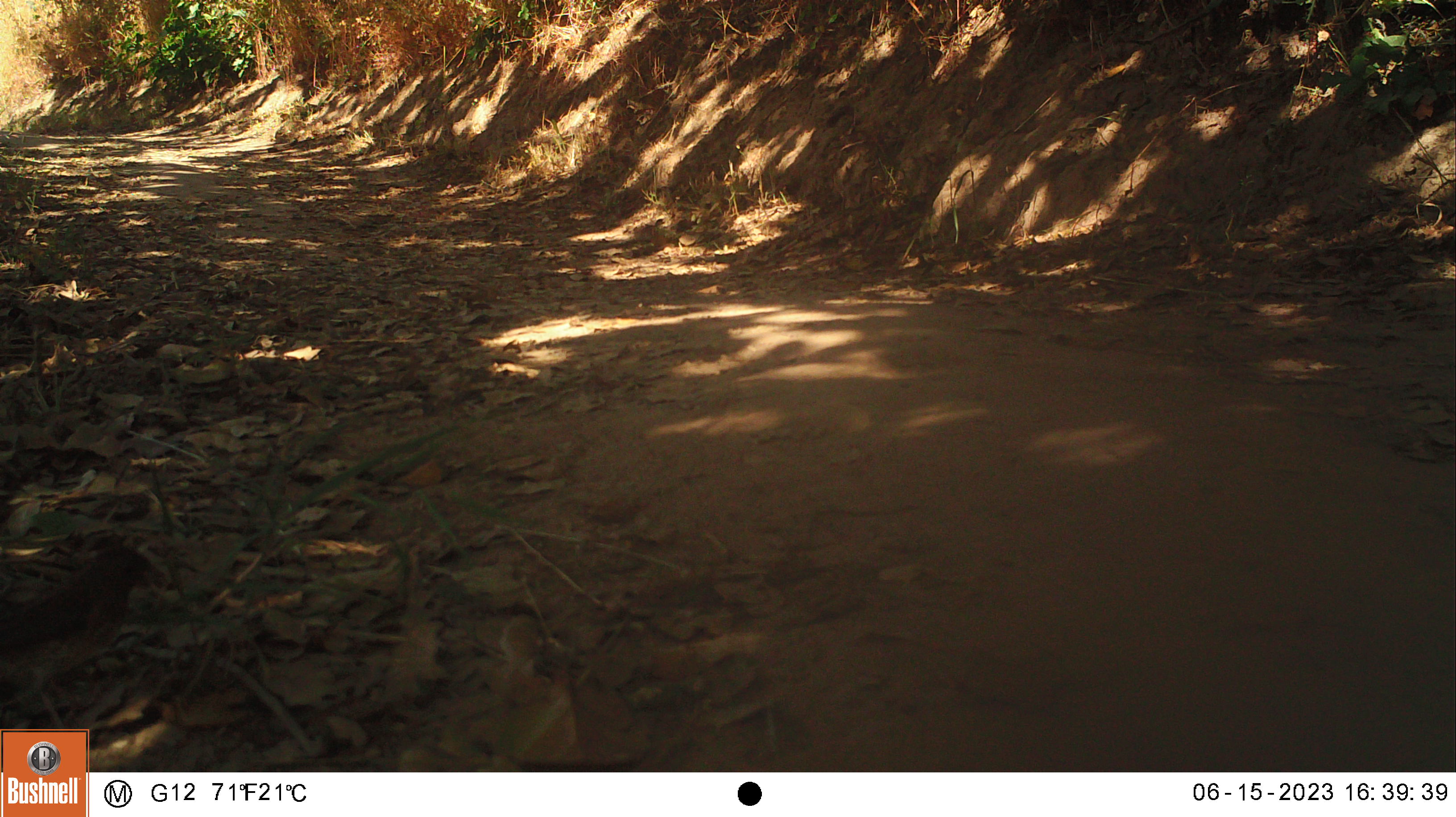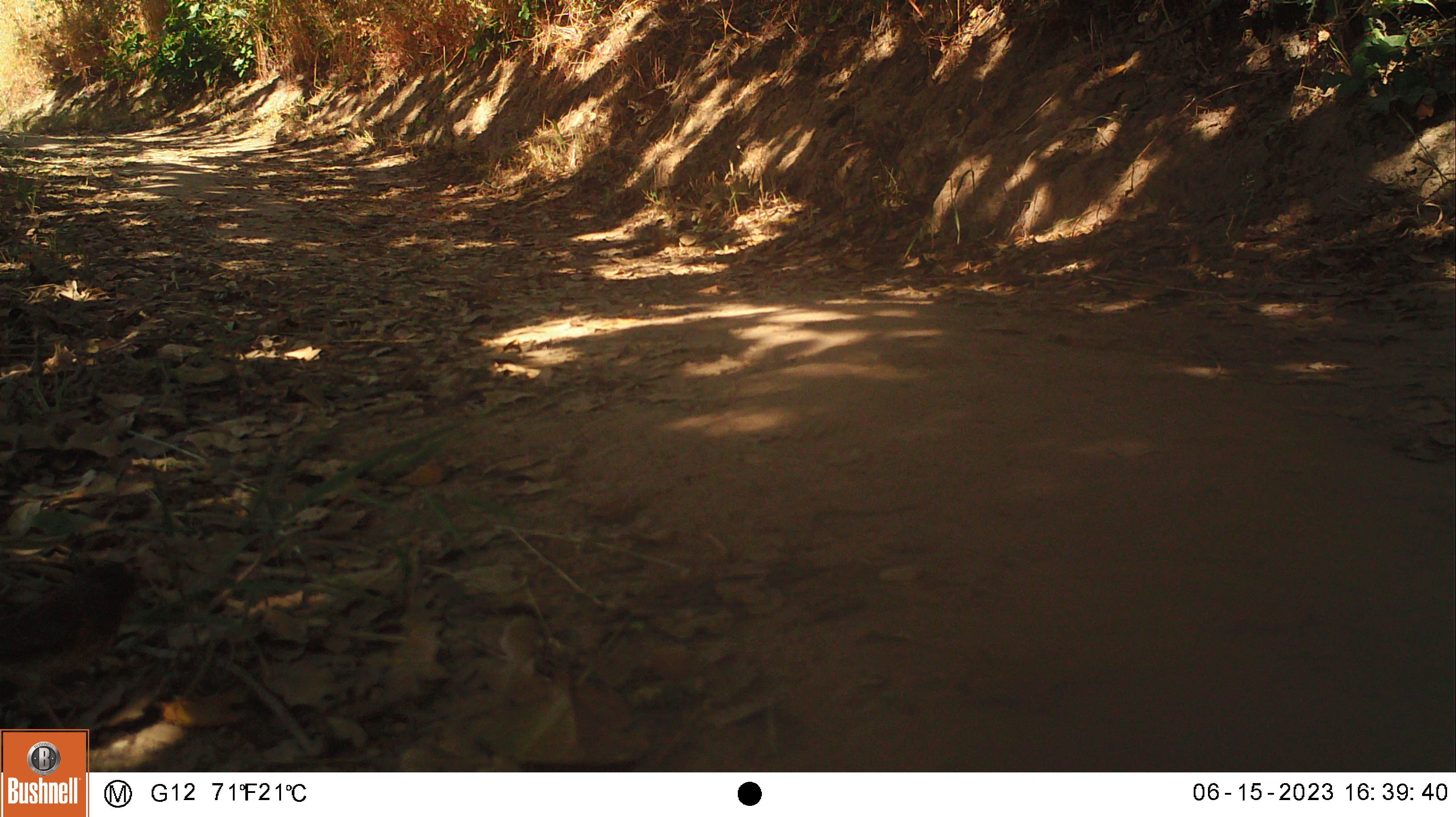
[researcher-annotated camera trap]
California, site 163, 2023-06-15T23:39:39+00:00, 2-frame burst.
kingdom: Animalia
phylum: Chordata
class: Aves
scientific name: Aves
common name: bird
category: unknown bird